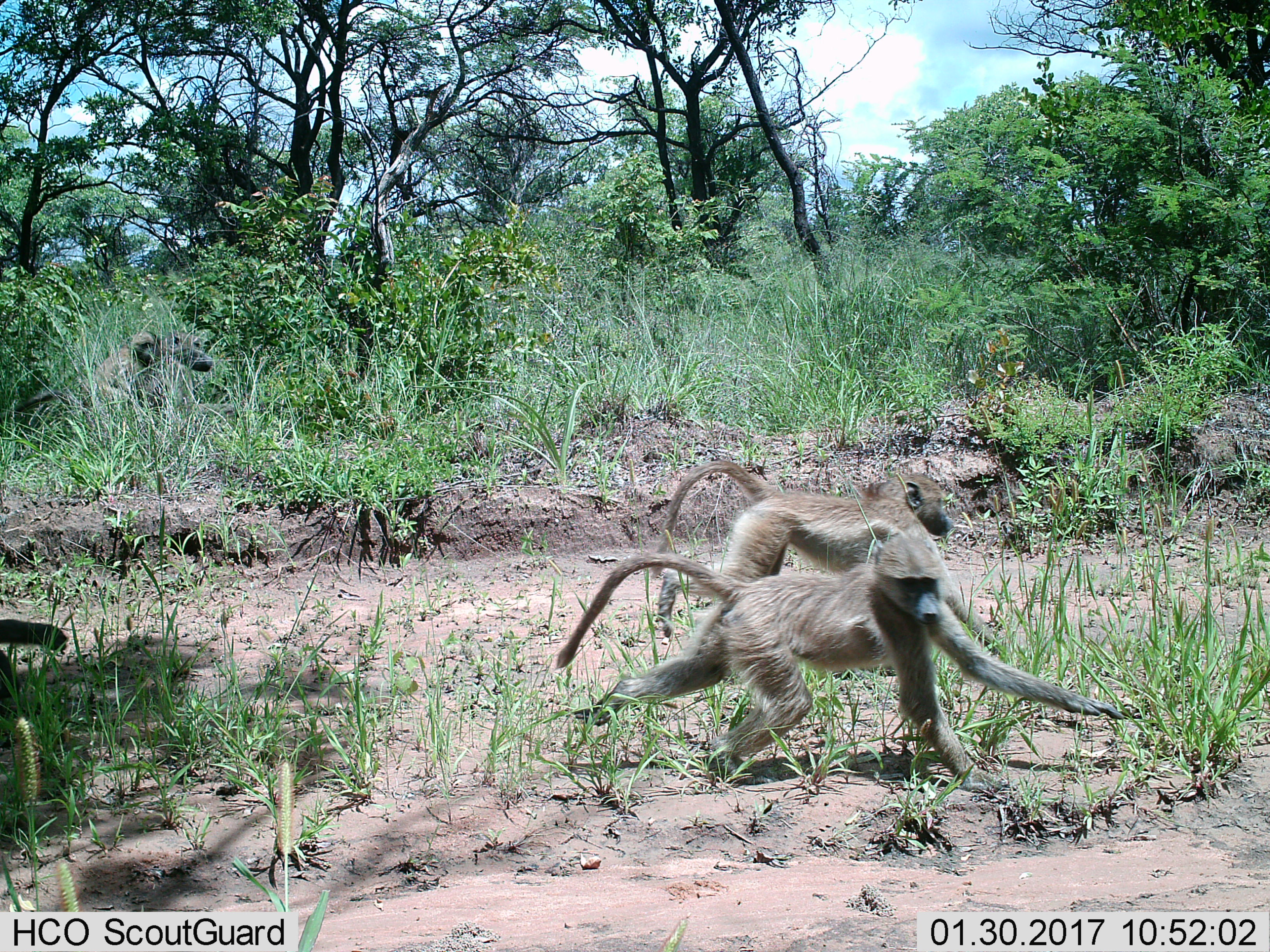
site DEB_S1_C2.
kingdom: Animalia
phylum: Chordata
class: Mammalia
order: Primates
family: Cercopithecidae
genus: Papio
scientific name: Papio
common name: baboon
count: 2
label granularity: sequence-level